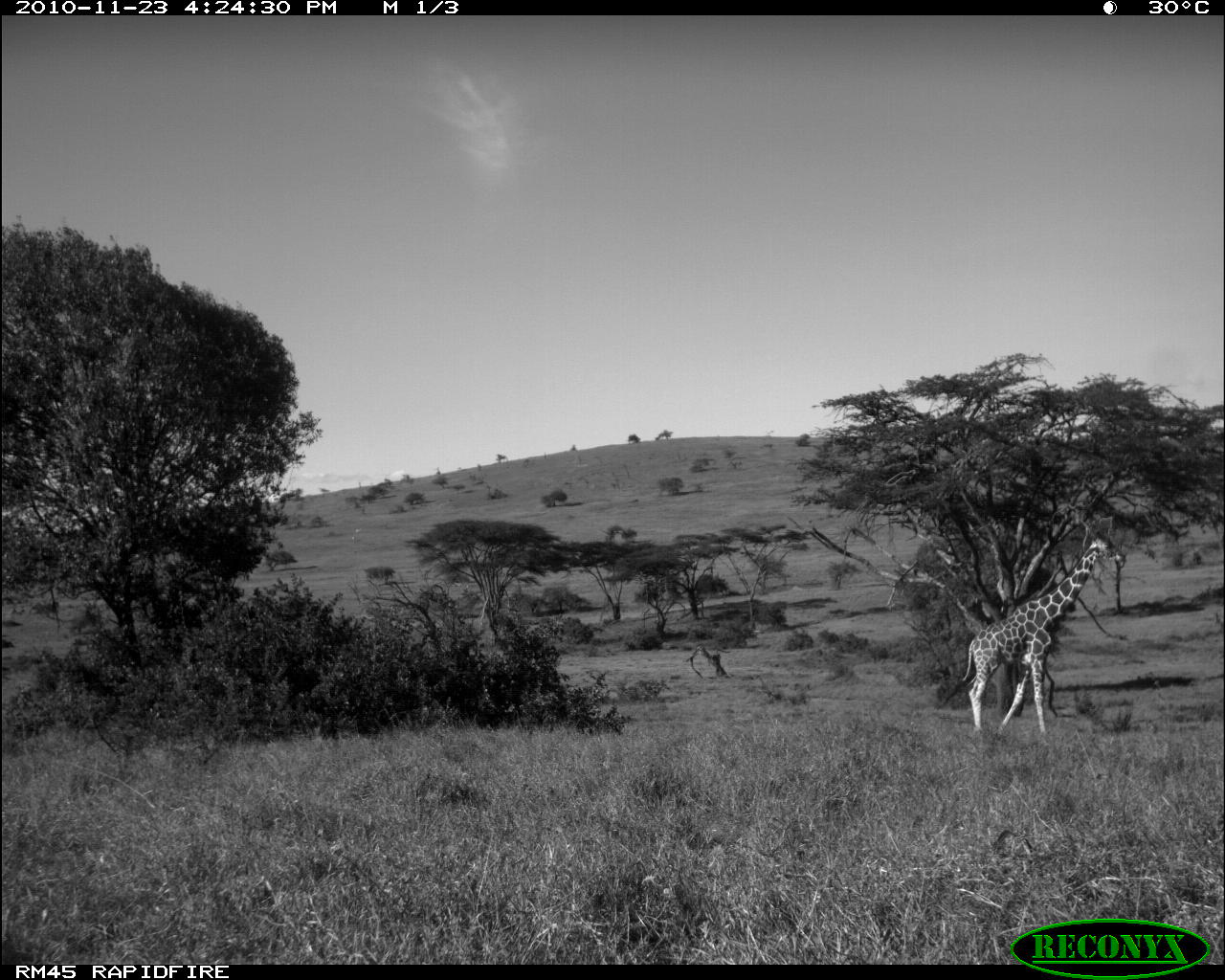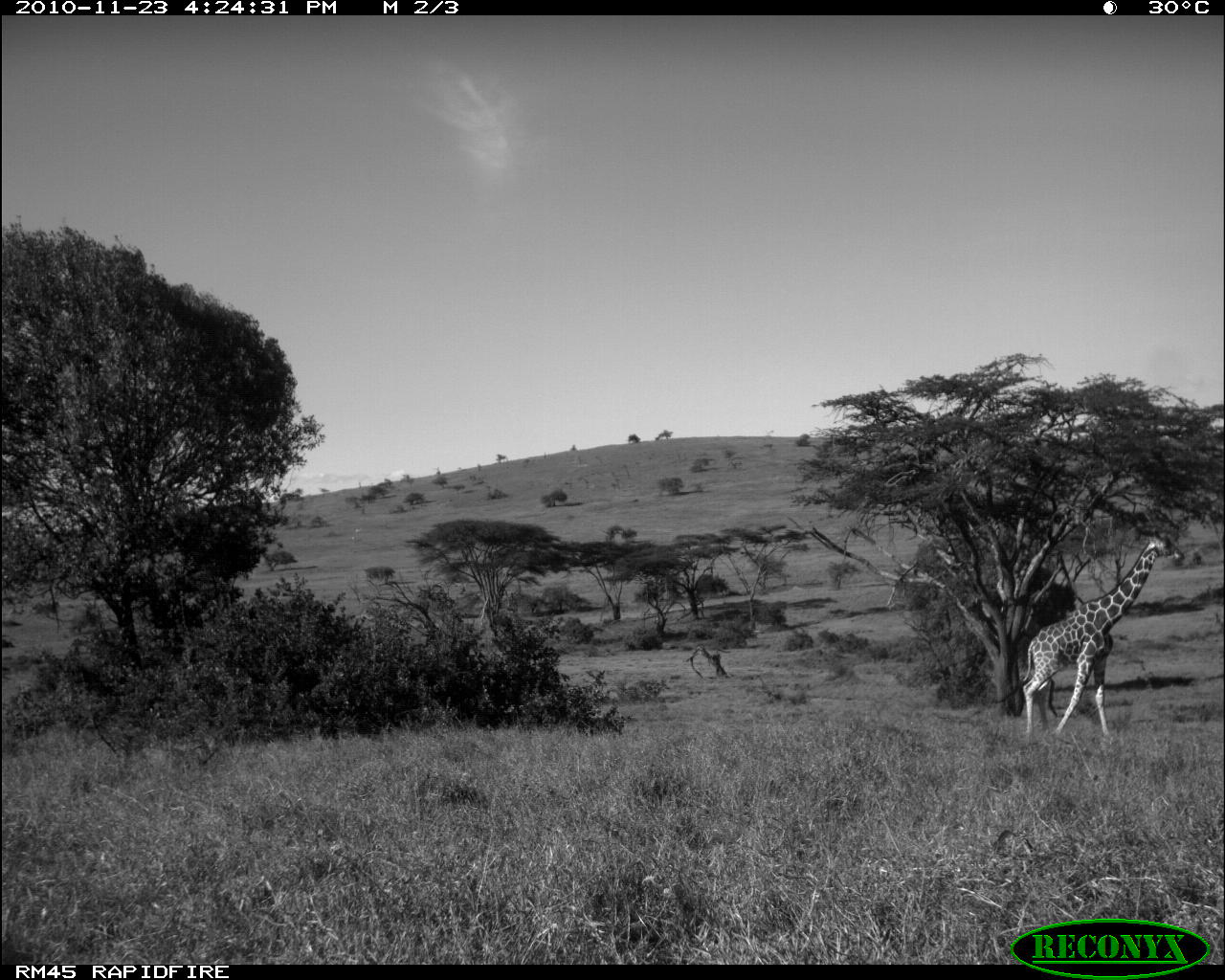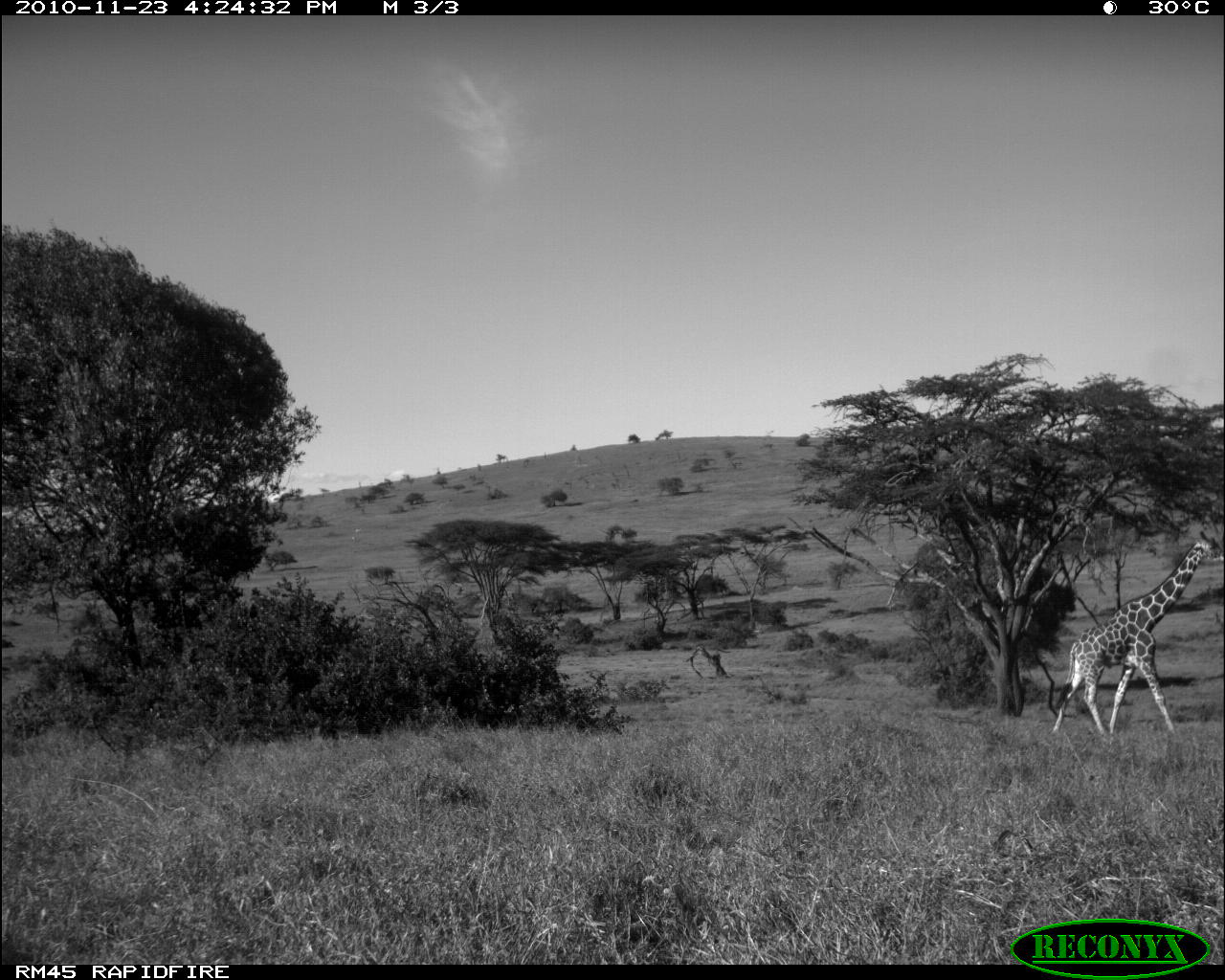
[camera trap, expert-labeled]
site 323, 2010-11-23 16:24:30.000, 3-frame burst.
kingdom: Animalia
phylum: Chordata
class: Mammalia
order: Artiodactyla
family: Giraffidae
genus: Giraffa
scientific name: Giraffa camelopardalis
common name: giraffe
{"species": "Giraffa camelopardalis (giraffe)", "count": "1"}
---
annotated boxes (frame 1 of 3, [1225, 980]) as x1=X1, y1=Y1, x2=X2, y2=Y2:
giraffa camelopardalis: x1=954, y1=527, x2=1126, y2=737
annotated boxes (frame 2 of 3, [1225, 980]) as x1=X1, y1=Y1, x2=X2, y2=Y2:
giraffa camelopardalis: x1=1012, y1=527, x2=1184, y2=742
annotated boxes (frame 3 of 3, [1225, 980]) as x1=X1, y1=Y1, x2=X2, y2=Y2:
giraffa camelopardalis: x1=1047, y1=528, x2=1222, y2=737